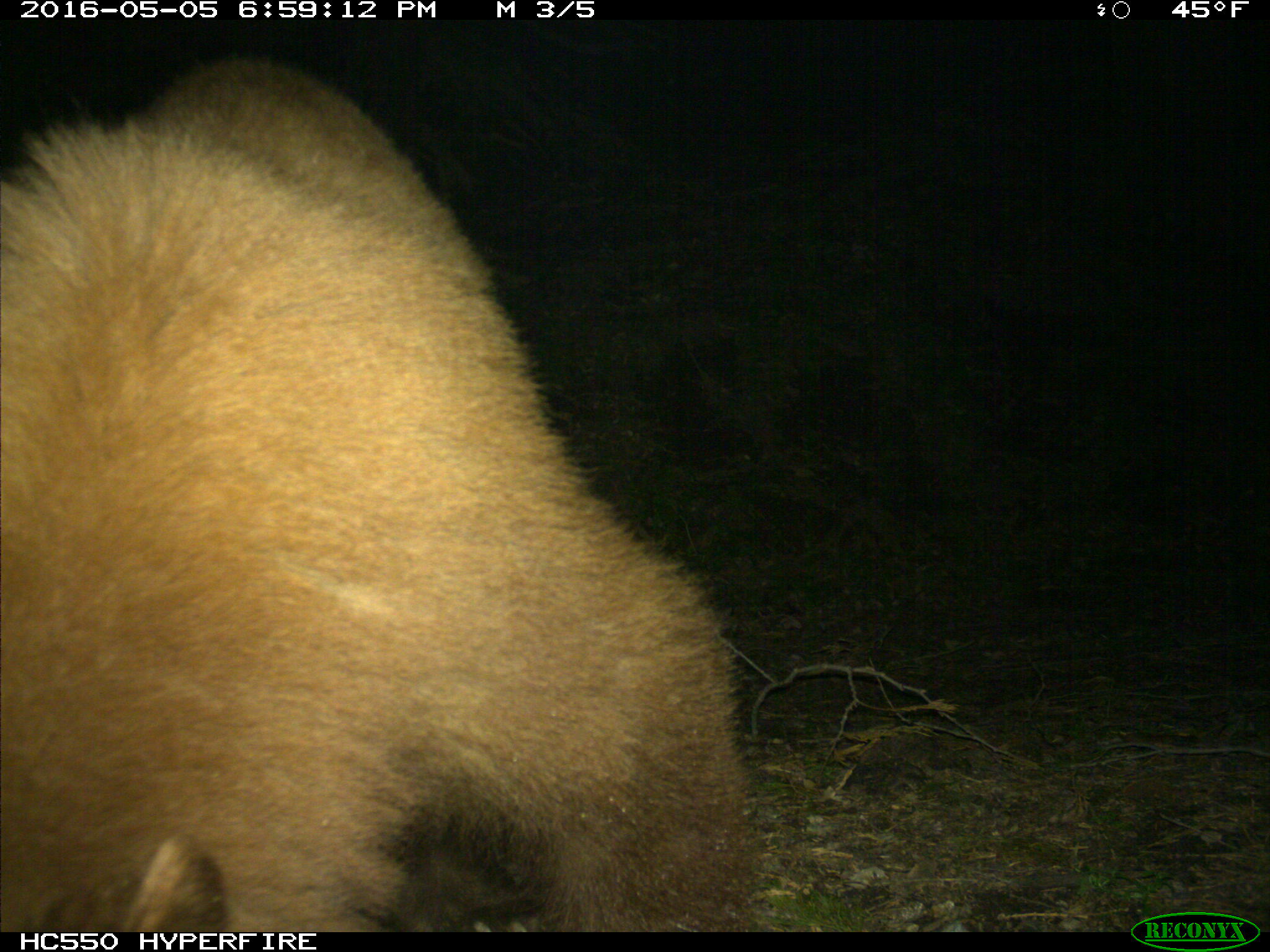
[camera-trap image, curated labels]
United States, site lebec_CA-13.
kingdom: Animalia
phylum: Chordata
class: Mammalia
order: Carnivora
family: Ursidae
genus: Ursus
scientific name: Ursus americanus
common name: american black bear